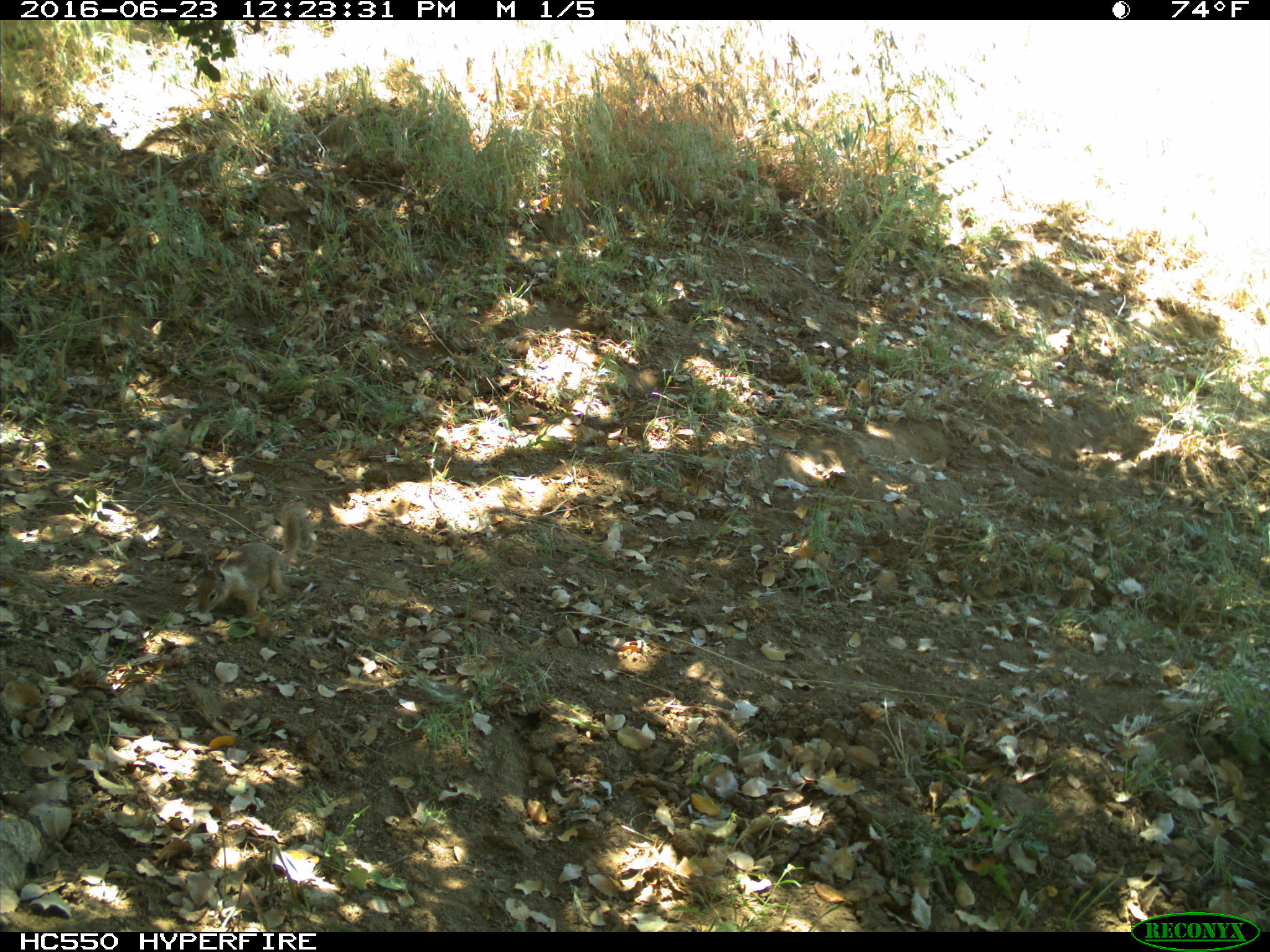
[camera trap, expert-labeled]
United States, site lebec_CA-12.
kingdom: Animalia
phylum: Chordata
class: Mammalia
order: Rodentia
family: Sciuridae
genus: Otospermophilus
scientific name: Otospermophilus beecheyi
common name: california ground squirrel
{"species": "Otospermophilus beecheyi (california ground squirrel)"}